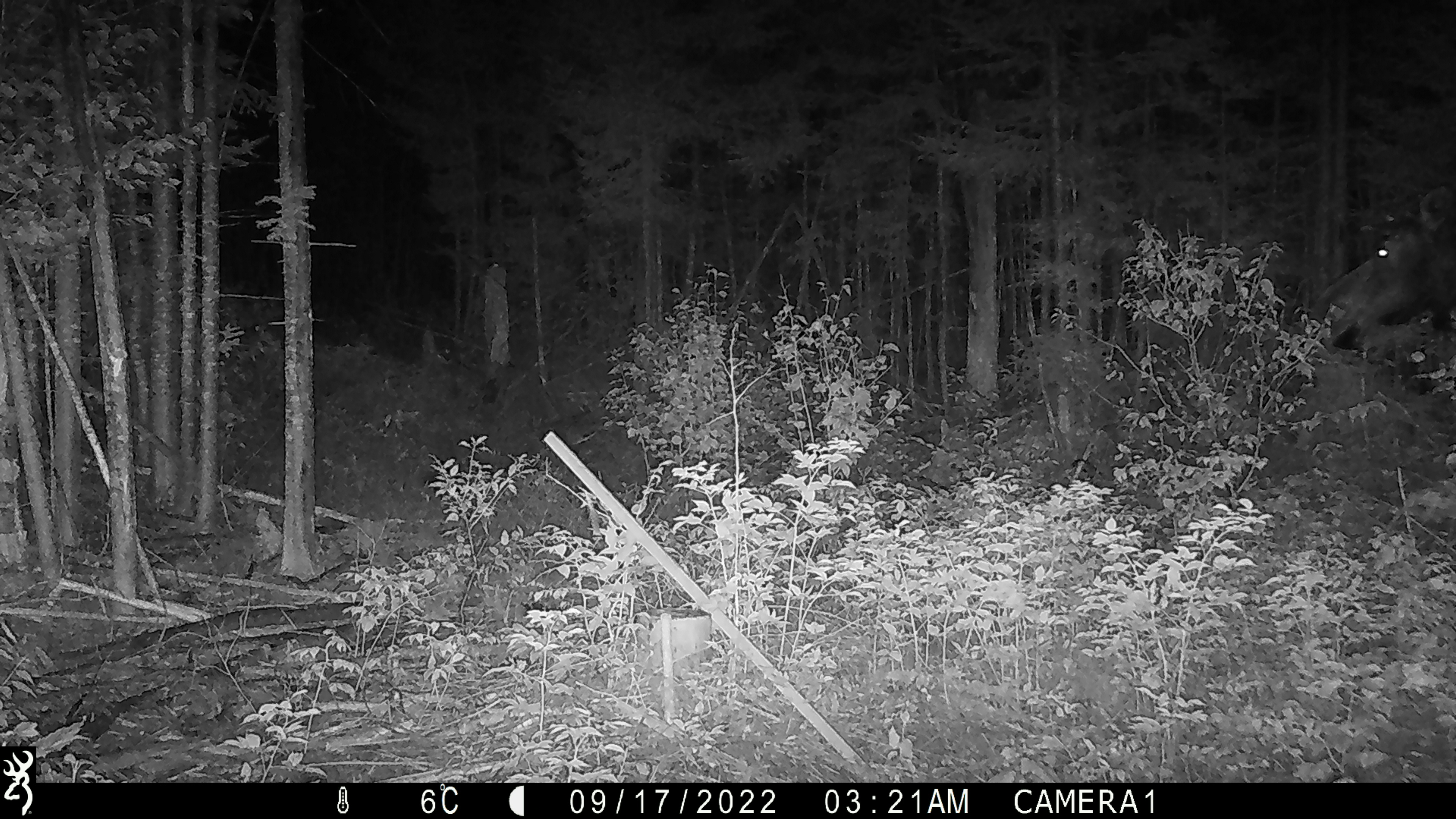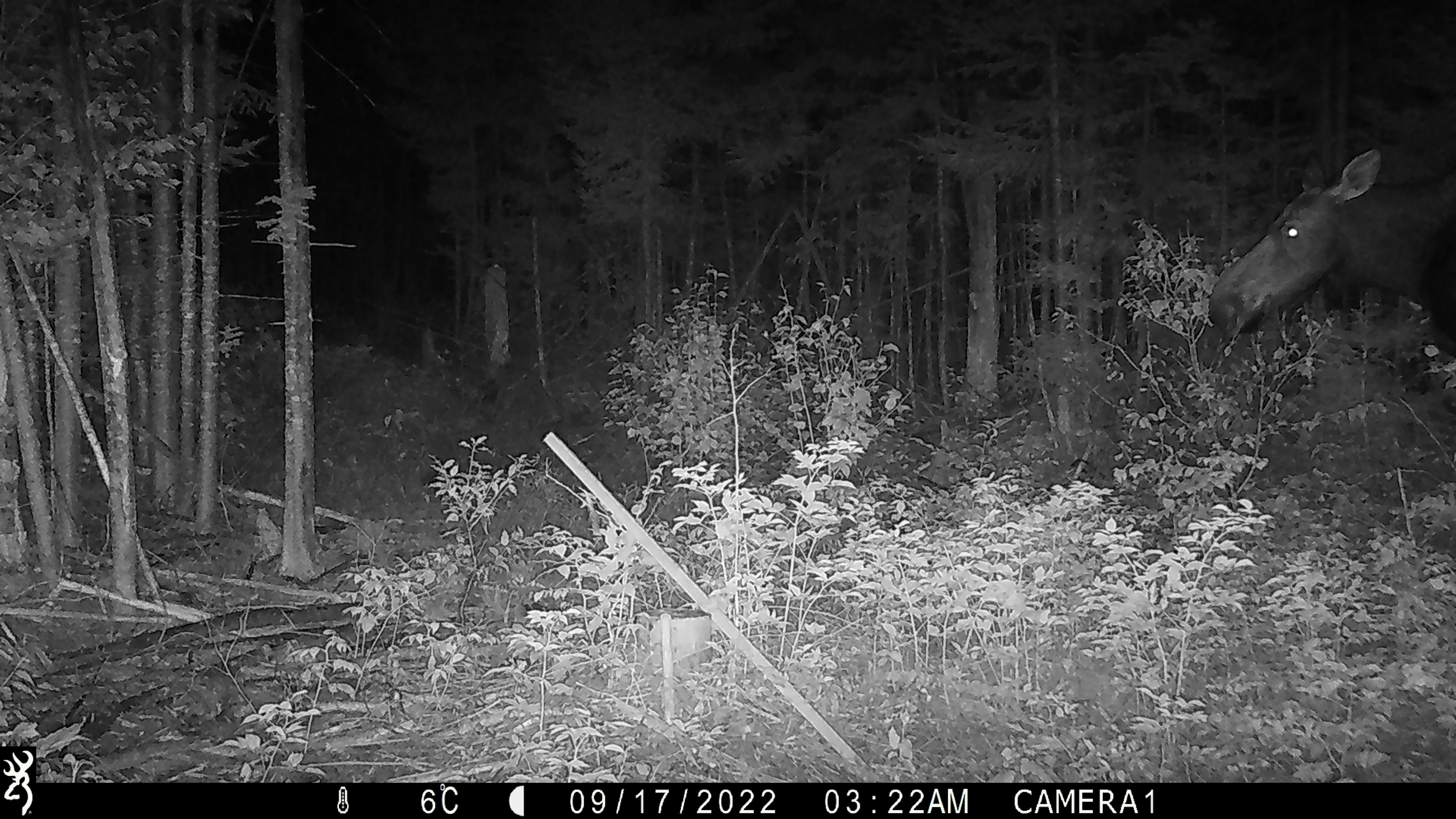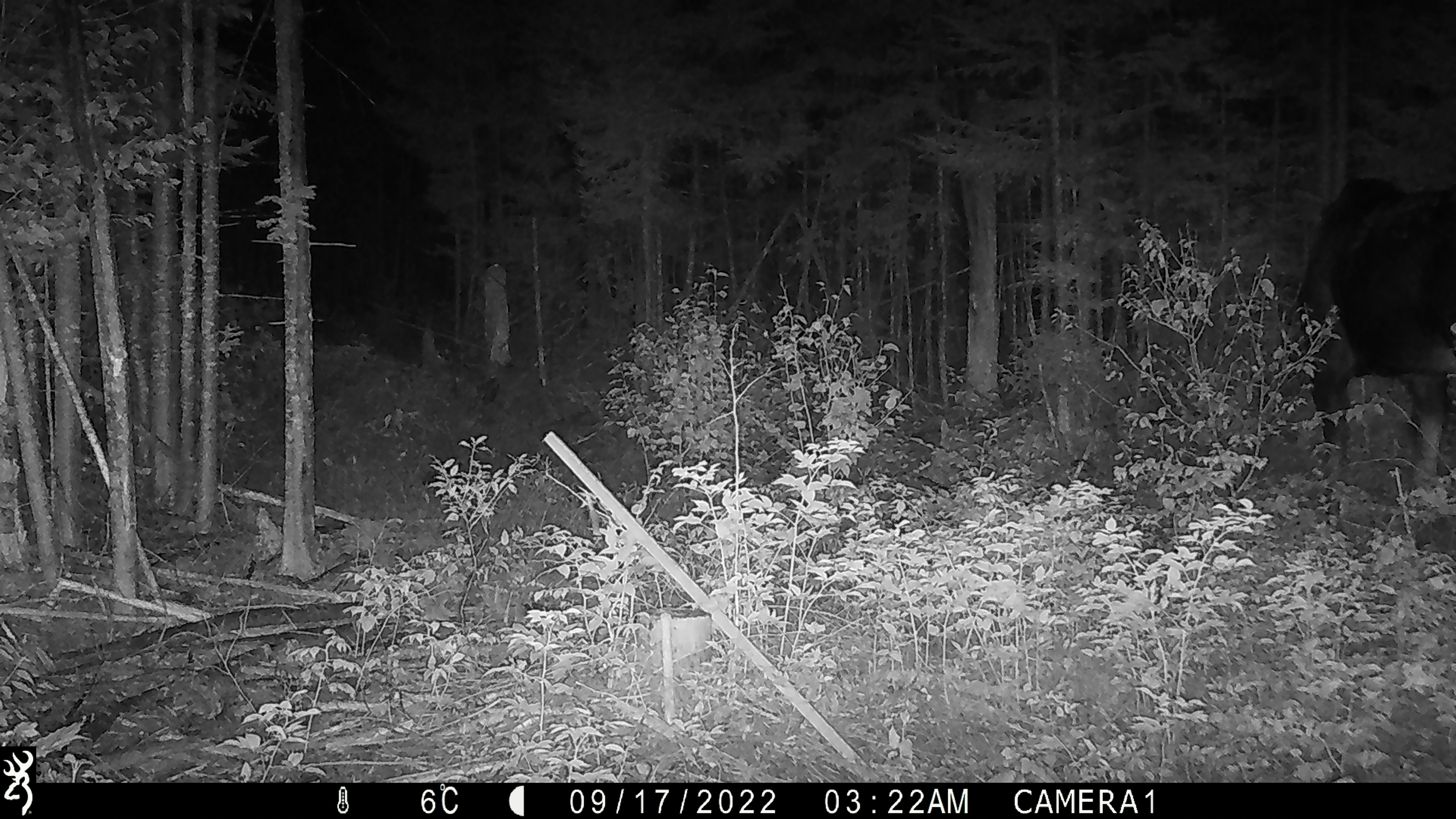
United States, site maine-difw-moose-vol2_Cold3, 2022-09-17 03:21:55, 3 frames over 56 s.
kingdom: Animalia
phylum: Chordata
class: Mammalia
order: Artiodactyla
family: Cervidae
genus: Alces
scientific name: Alces alces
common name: moose